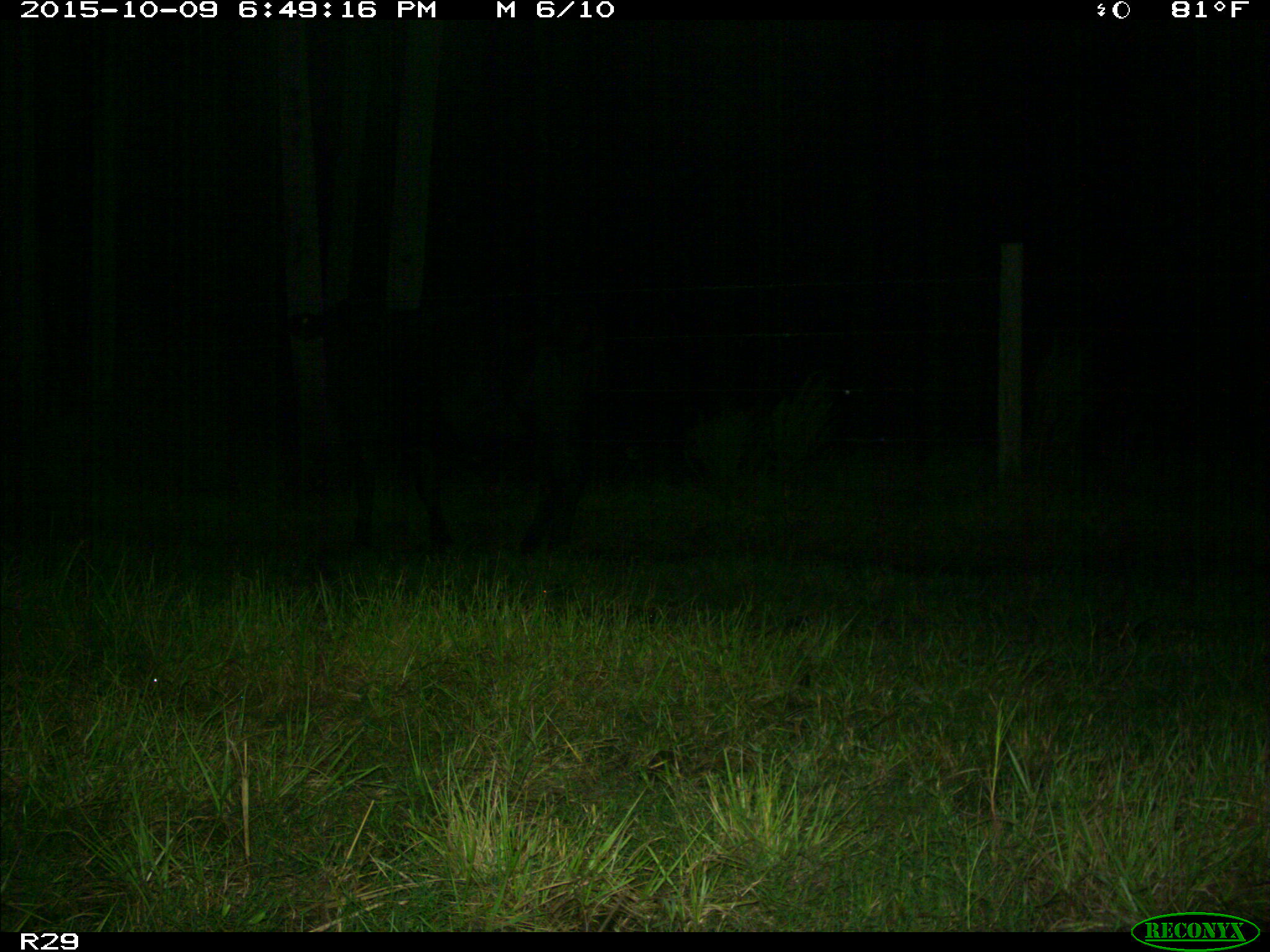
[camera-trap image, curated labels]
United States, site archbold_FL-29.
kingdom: Animalia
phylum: Chordata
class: Mammalia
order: Artiodactyla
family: Bovidae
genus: Bos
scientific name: Bos taurus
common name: domestic cow